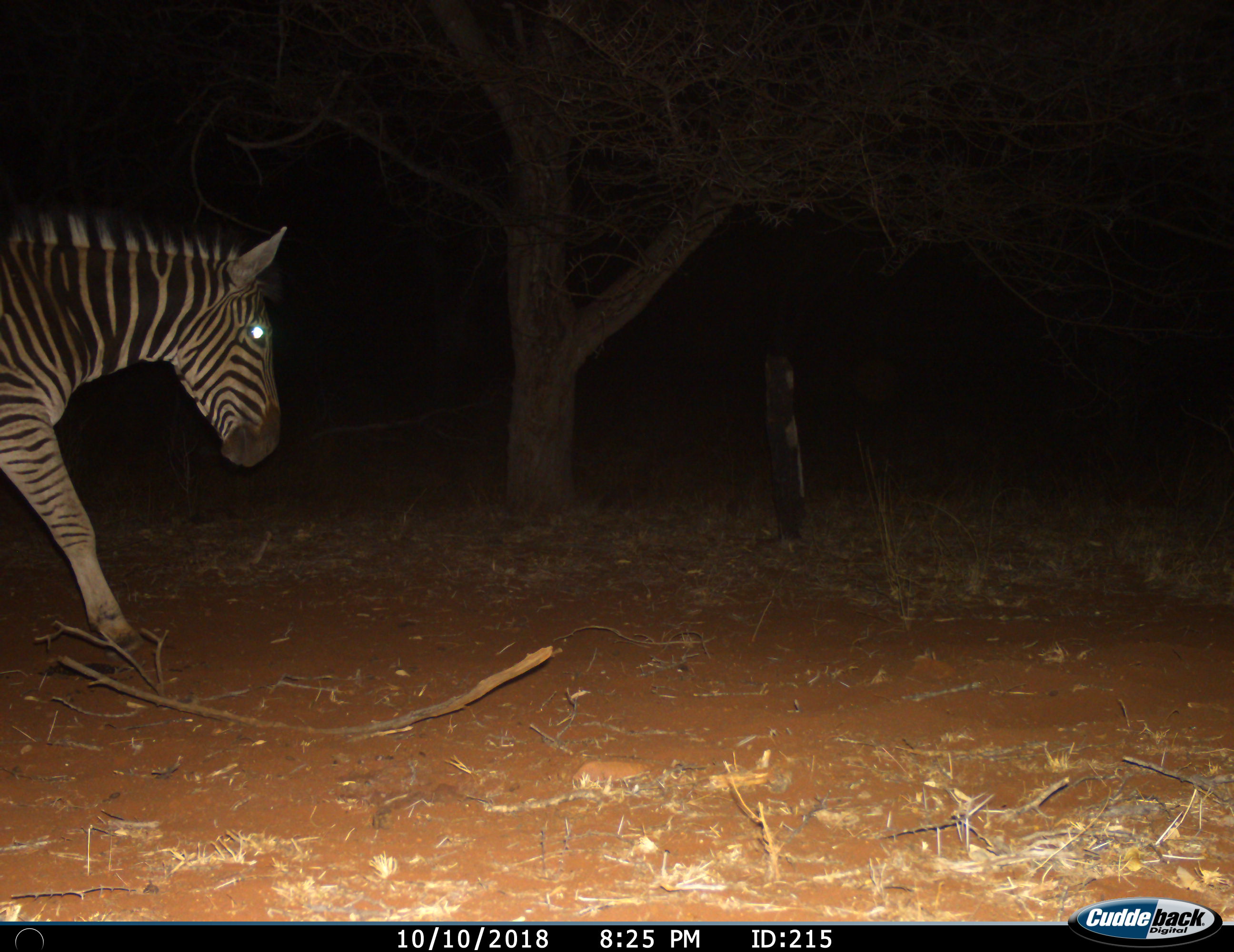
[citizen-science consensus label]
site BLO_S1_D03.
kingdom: Animalia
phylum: Chordata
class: Mammalia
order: Perissodactyla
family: Equidae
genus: Equus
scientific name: Equus quagga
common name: plains zebra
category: zebraplains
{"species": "zebraplains (plains zebra) (Equus quagga)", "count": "1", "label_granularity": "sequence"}